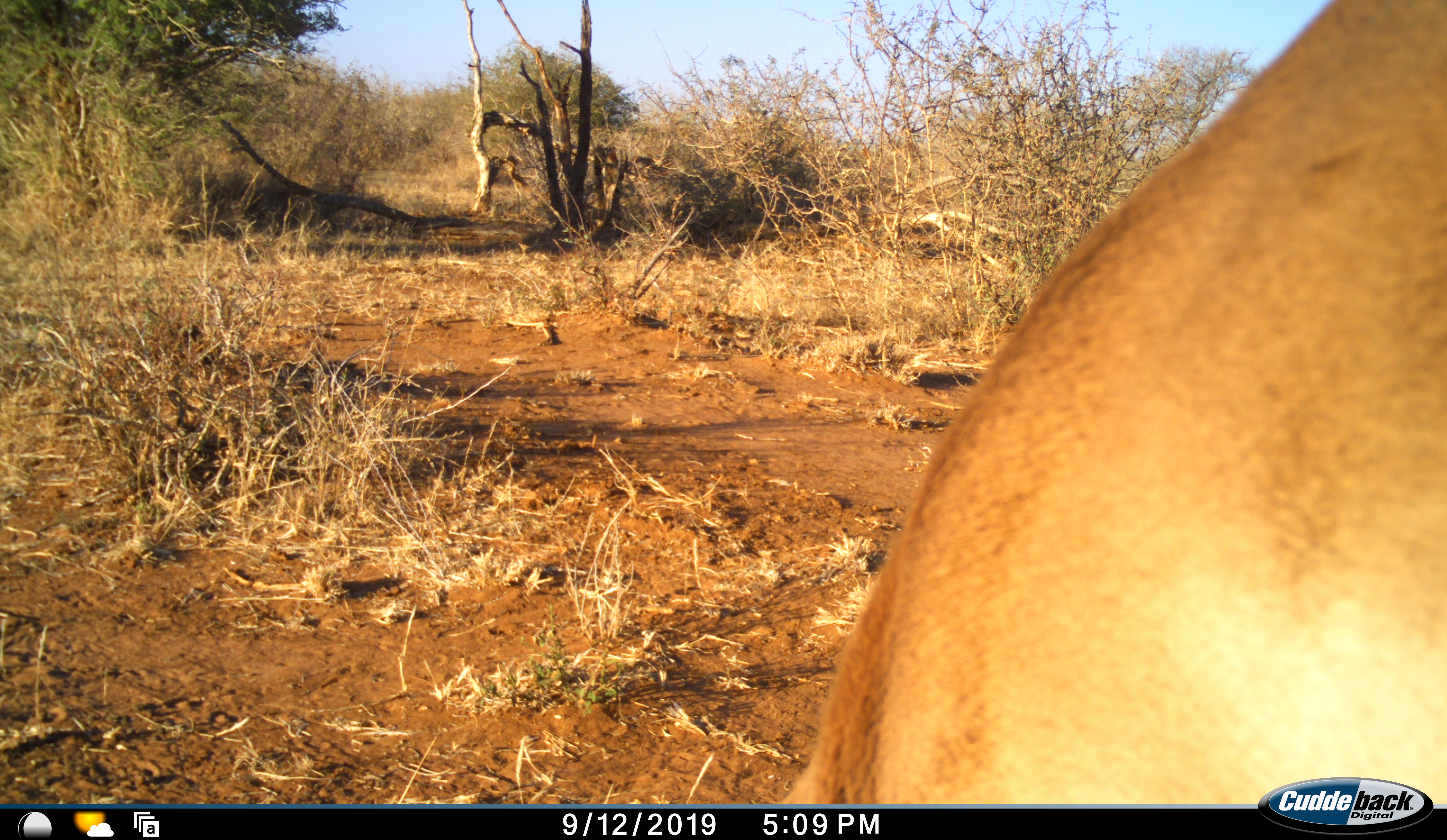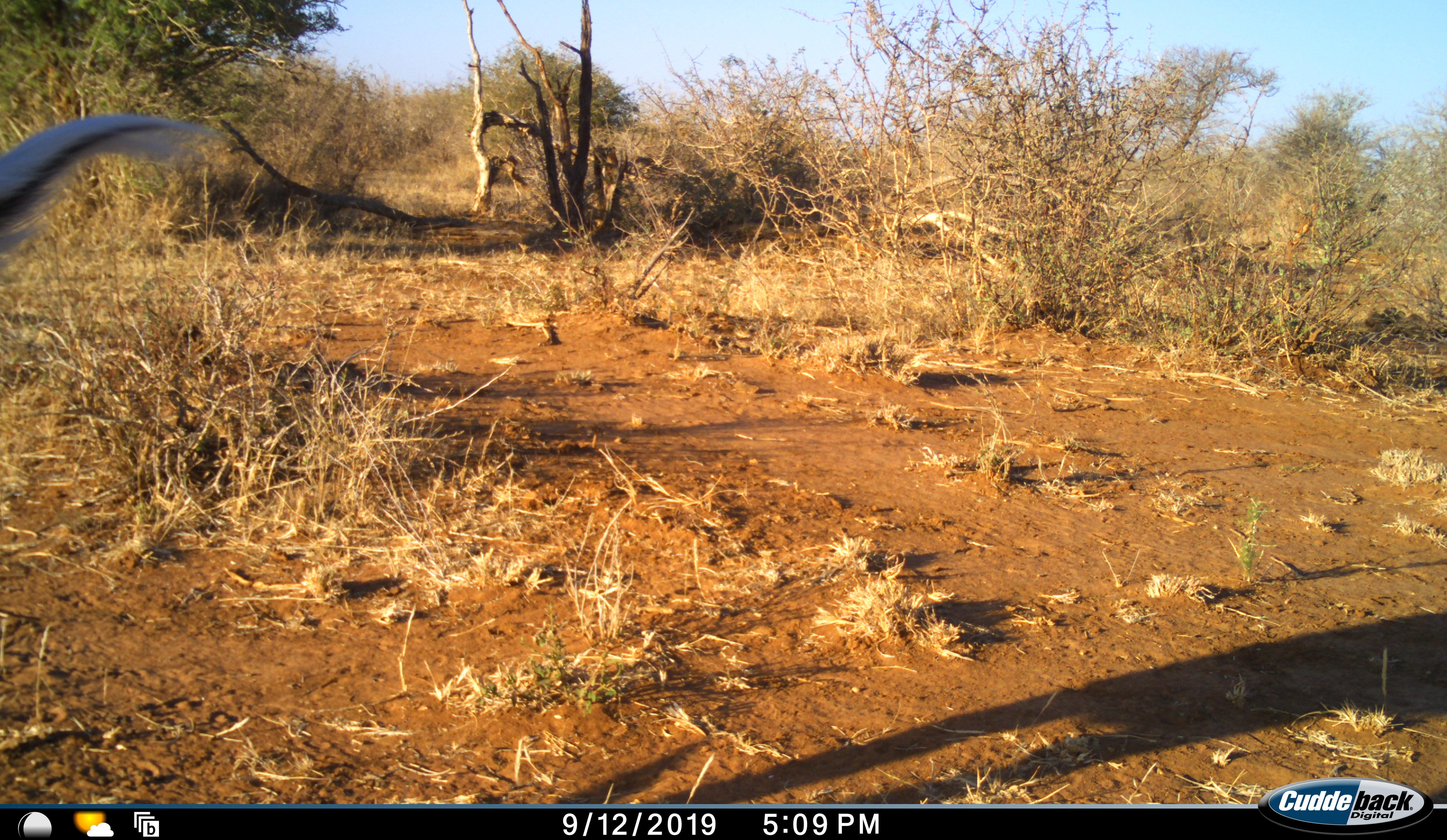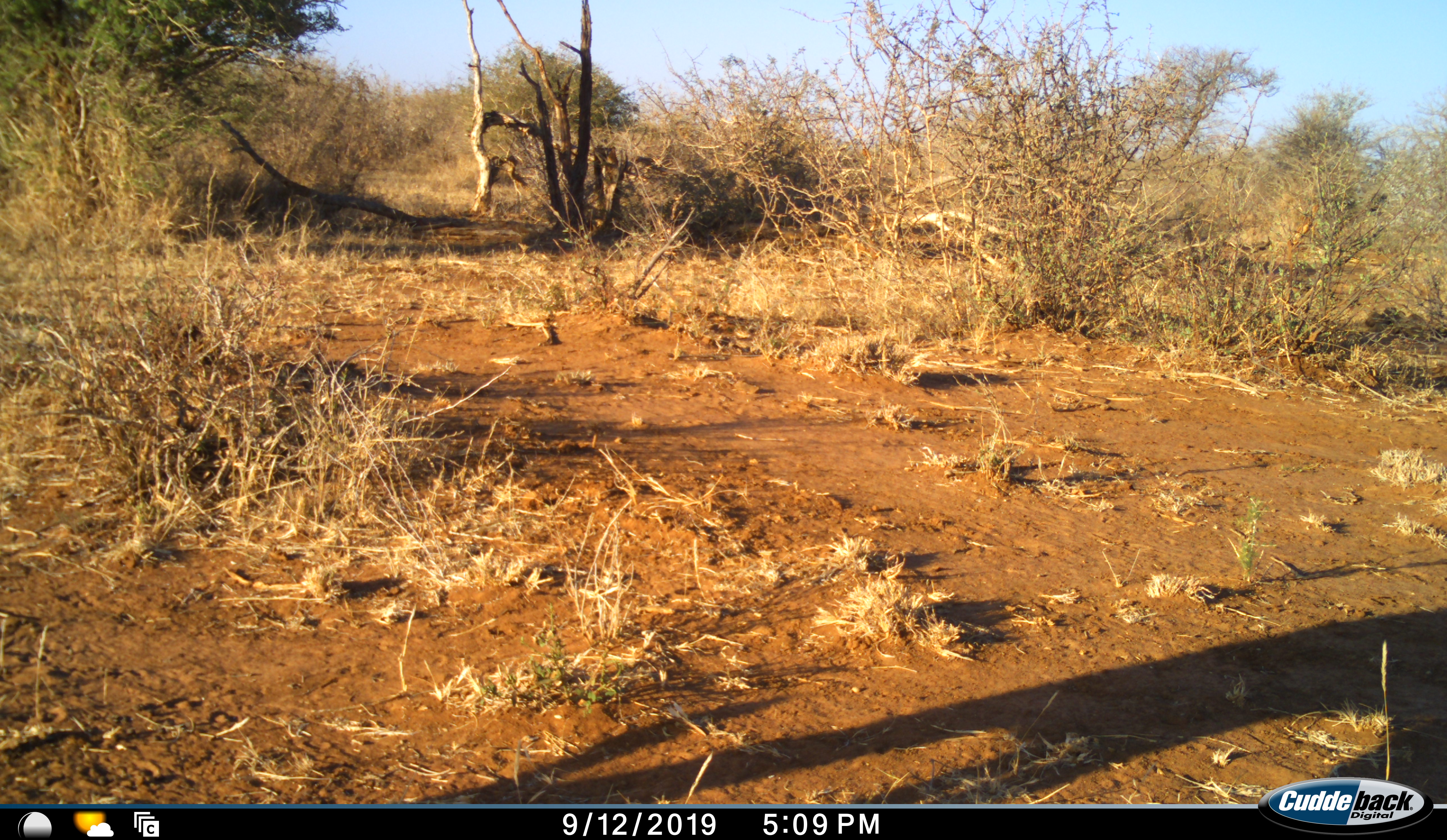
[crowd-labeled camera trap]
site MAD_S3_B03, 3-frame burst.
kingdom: Animalia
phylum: Chordata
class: Mammalia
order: Artiodactyla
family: Bovidae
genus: Aepyceros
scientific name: Aepyceros melampus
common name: impala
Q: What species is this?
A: Impala (Aepyceros melampus).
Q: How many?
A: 1.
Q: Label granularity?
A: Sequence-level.